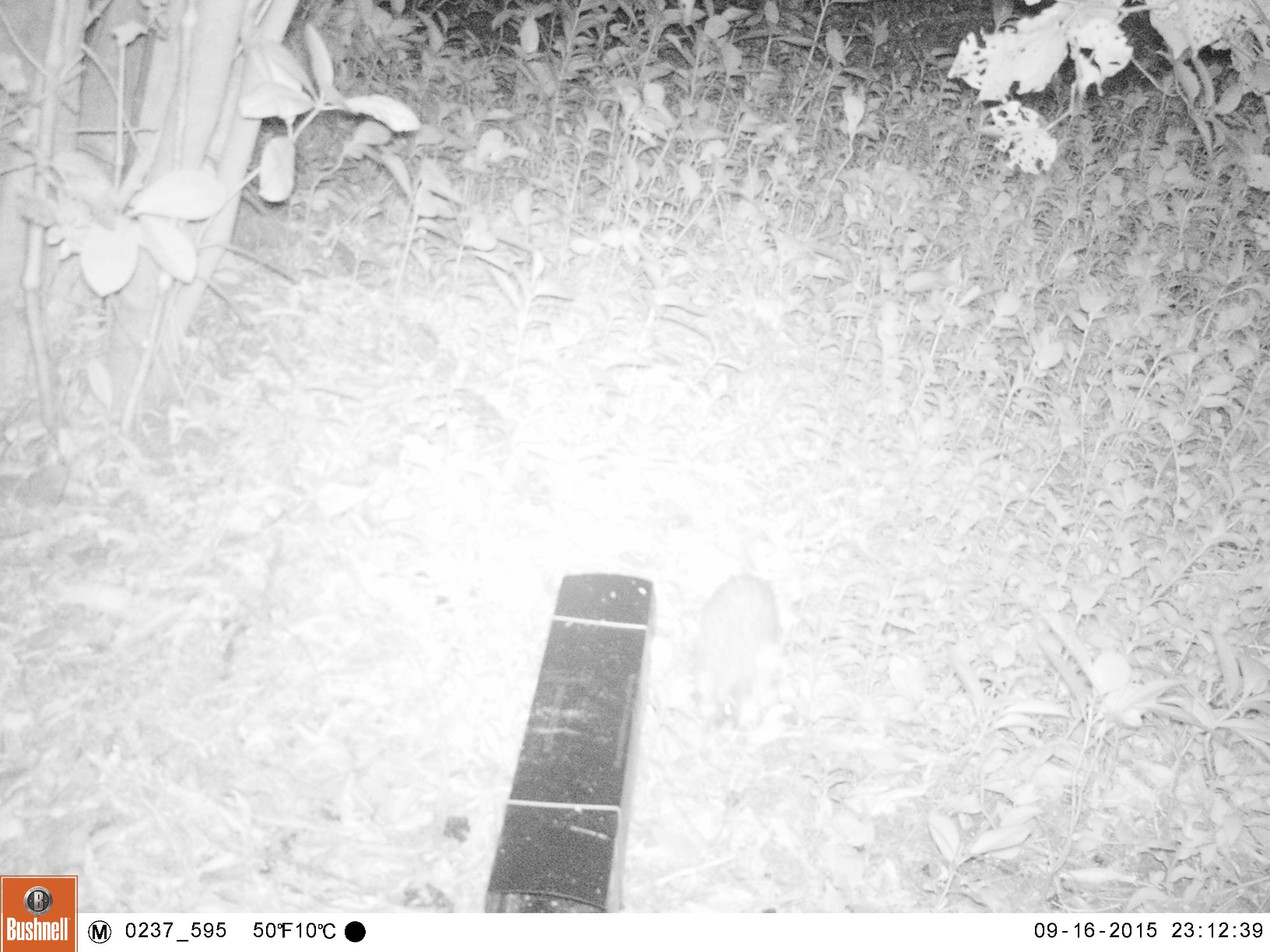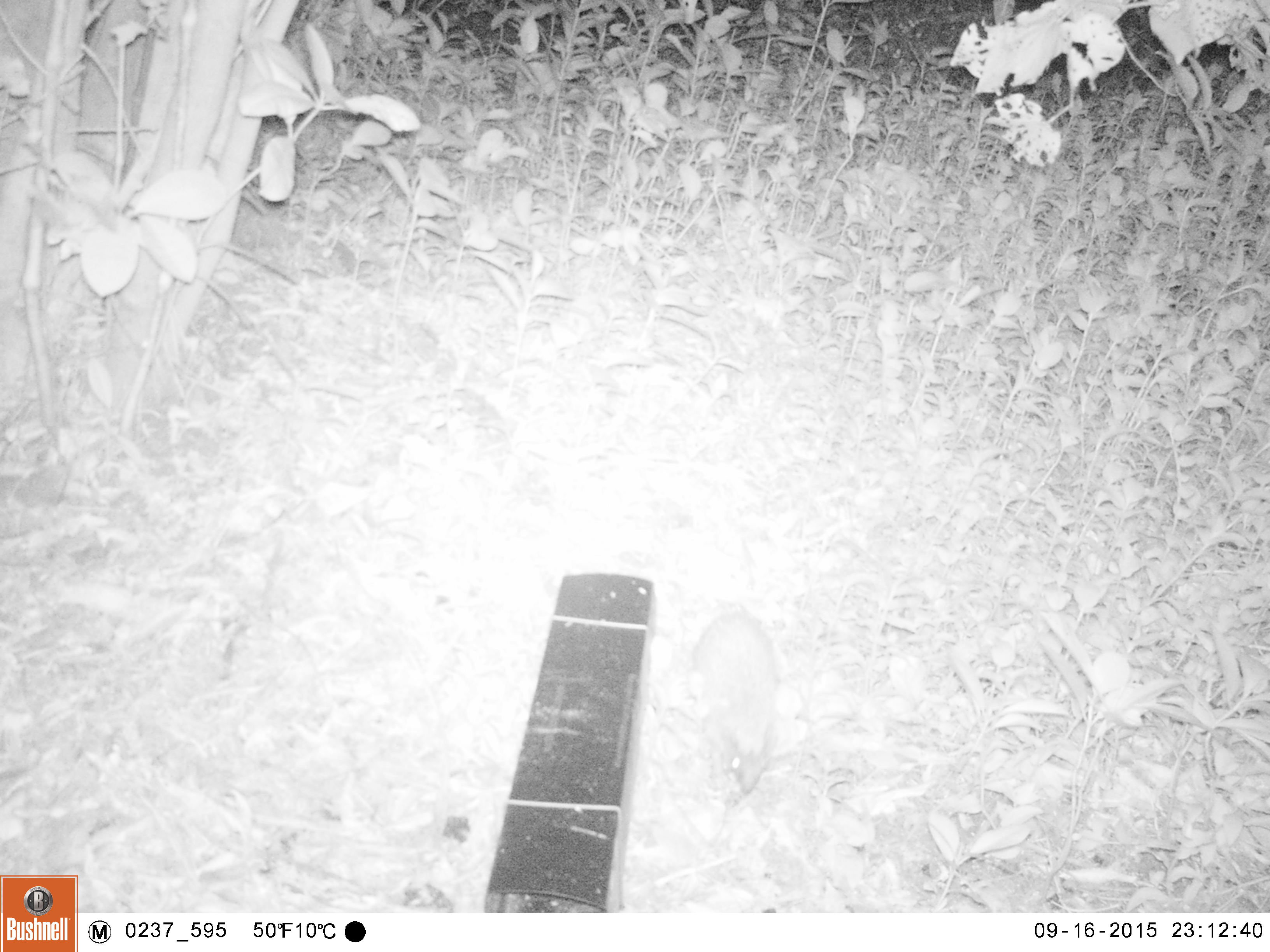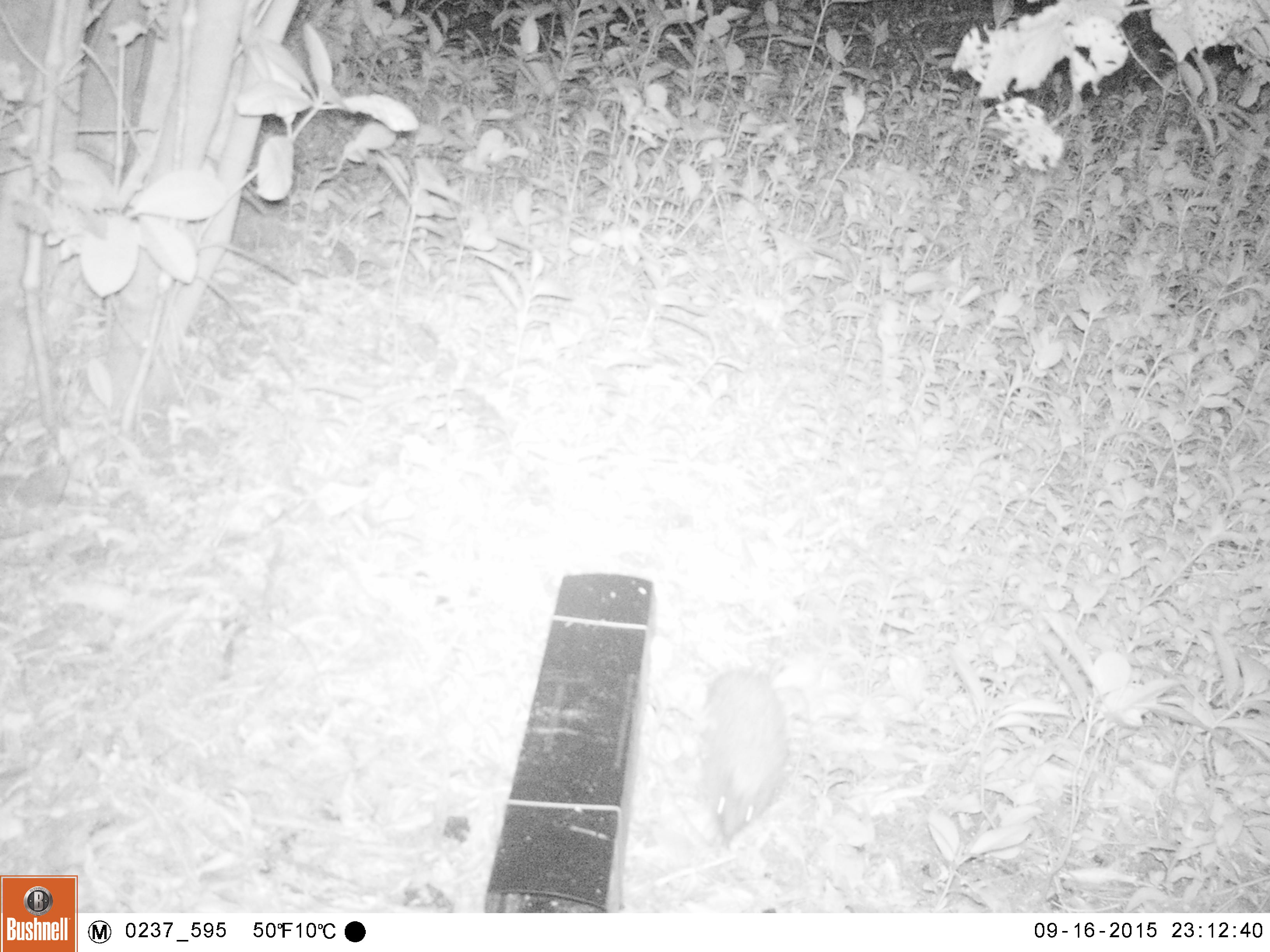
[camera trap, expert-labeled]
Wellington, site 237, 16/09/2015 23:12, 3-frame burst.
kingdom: Animalia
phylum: Chordata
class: Mammalia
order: Eulipotyphla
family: Erinaceidae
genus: Erinaceus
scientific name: Erinaceus europaeus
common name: hedgehog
Hedgehog (Erinaceus europaeus).